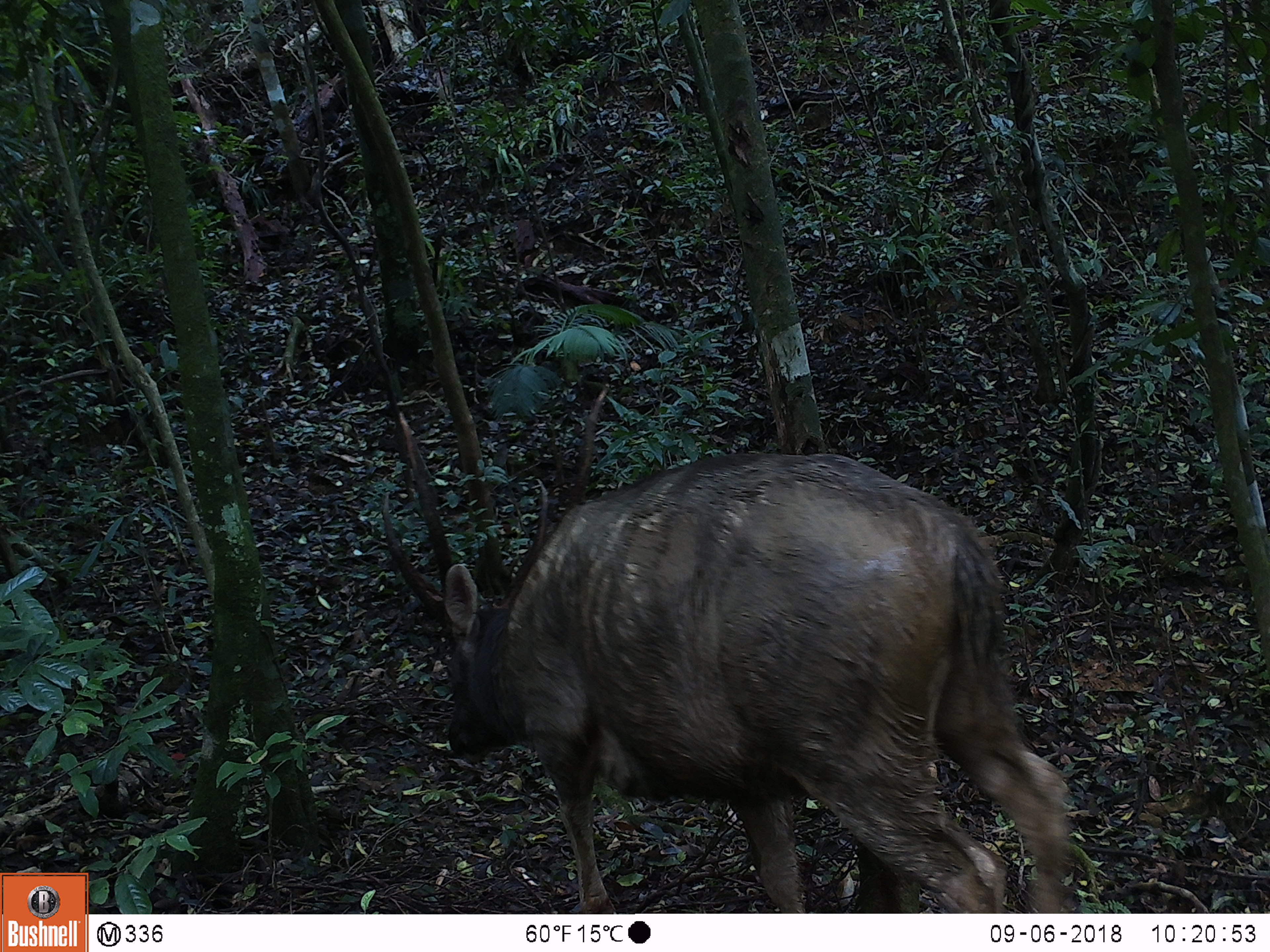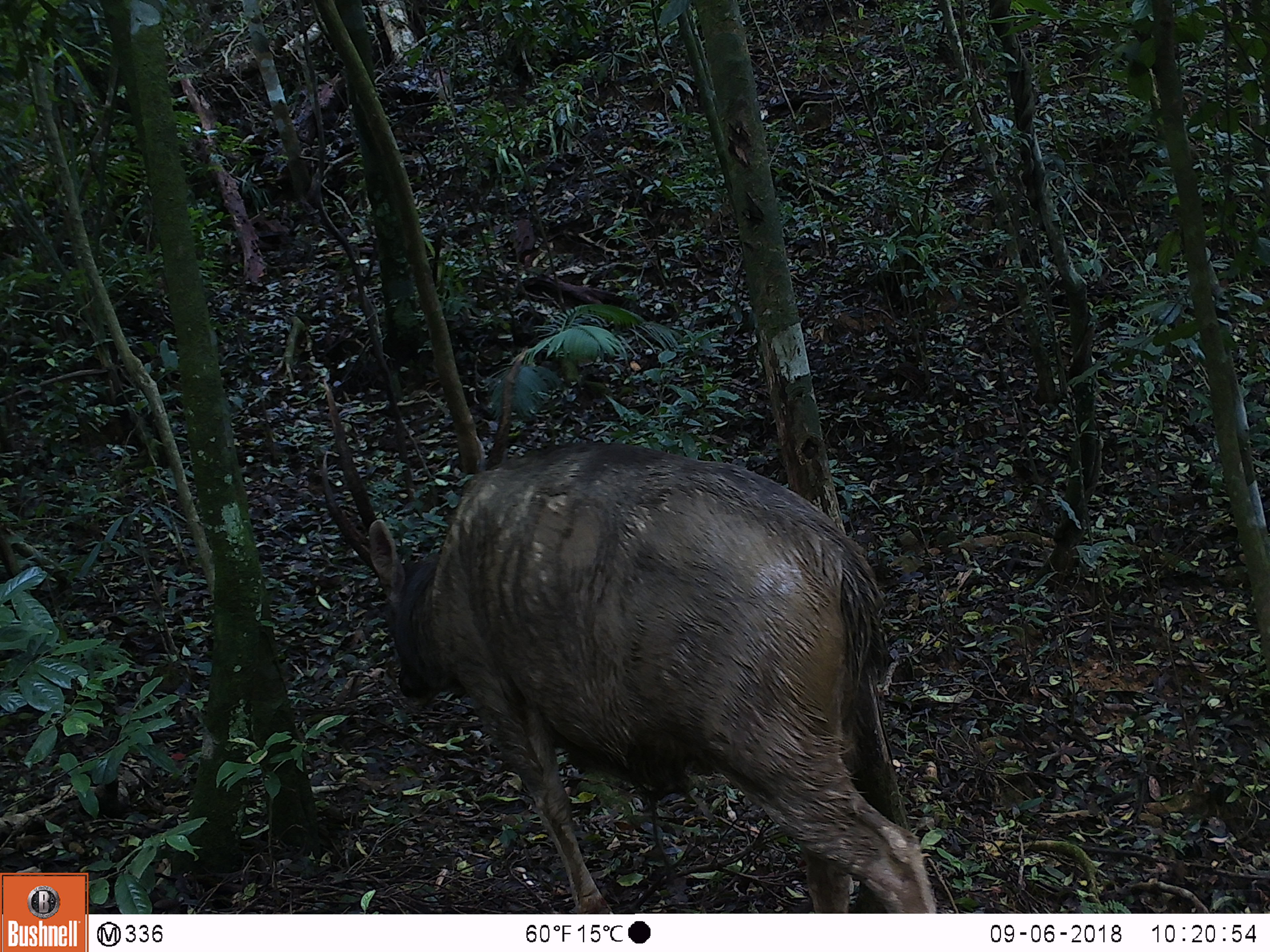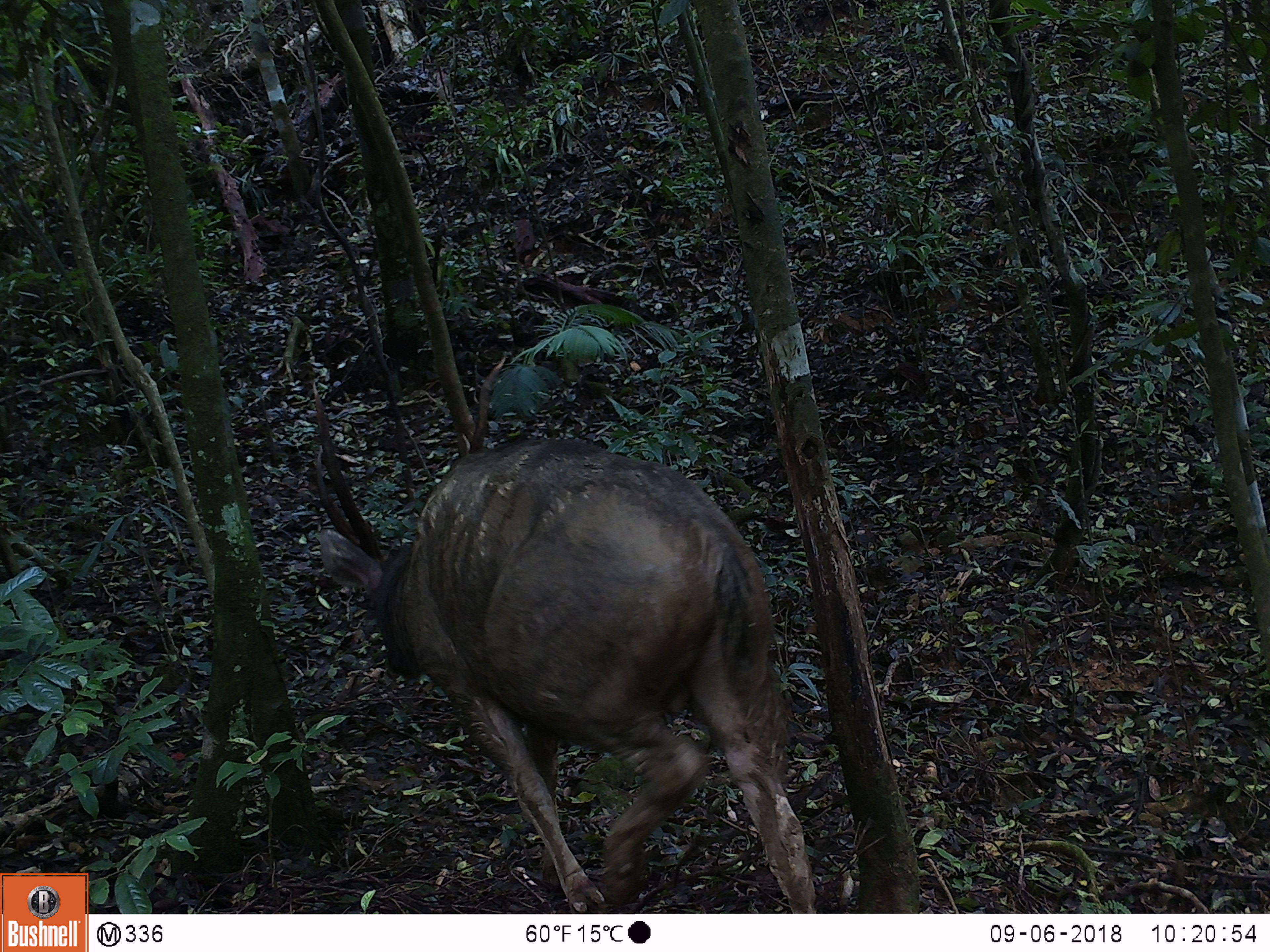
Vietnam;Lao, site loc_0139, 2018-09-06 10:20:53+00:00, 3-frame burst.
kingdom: Animalia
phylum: Chordata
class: Mammalia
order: Artiodactyla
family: Cervidae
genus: Rusa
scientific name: Rusa unicolor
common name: sambar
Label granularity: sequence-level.